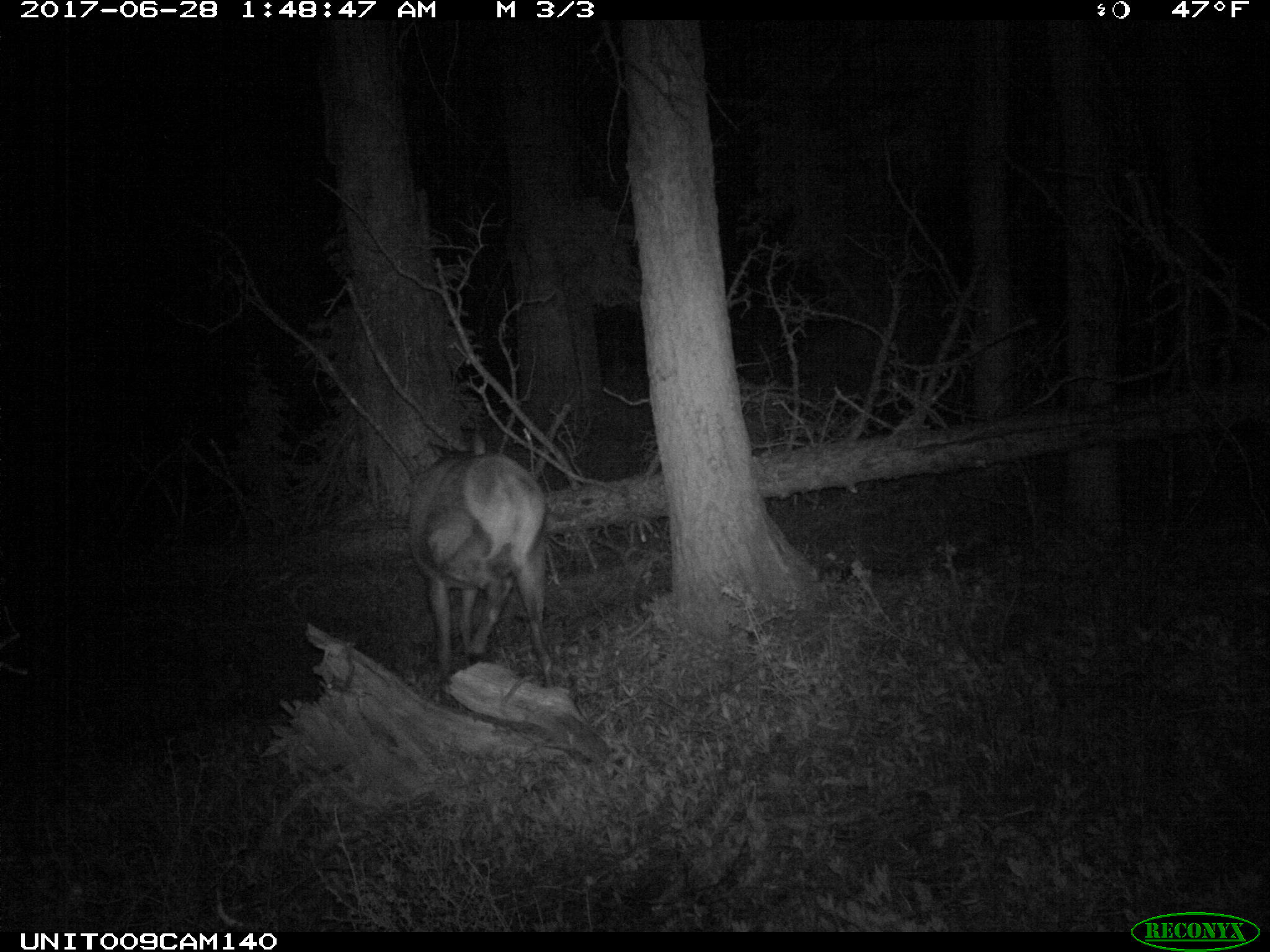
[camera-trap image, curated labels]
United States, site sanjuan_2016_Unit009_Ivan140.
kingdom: Animalia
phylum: Chordata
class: Mammalia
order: Artiodactyla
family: Cervidae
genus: Cervus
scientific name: Cervus elaphus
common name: red deer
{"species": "Cervus elaphus (red deer)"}